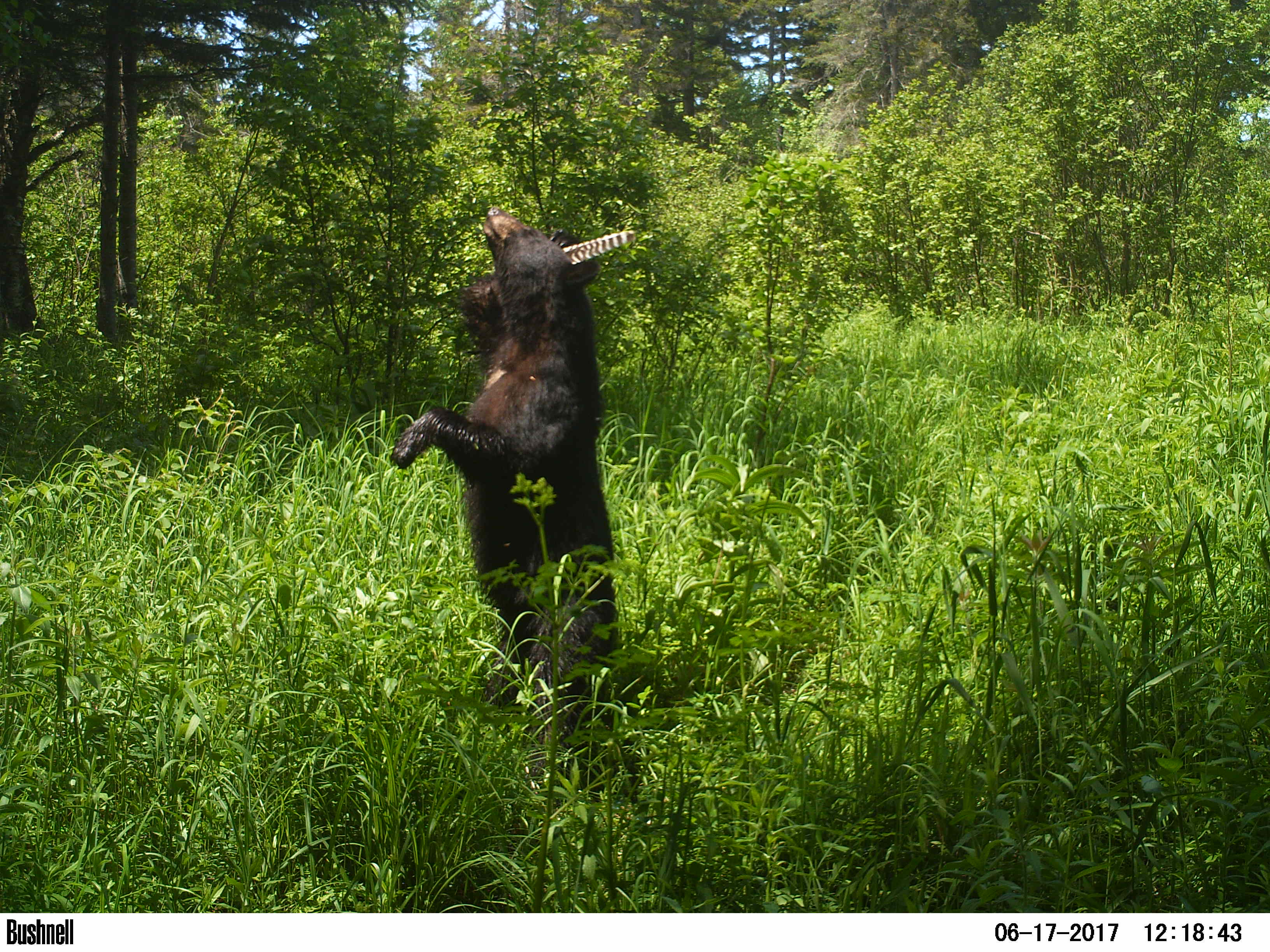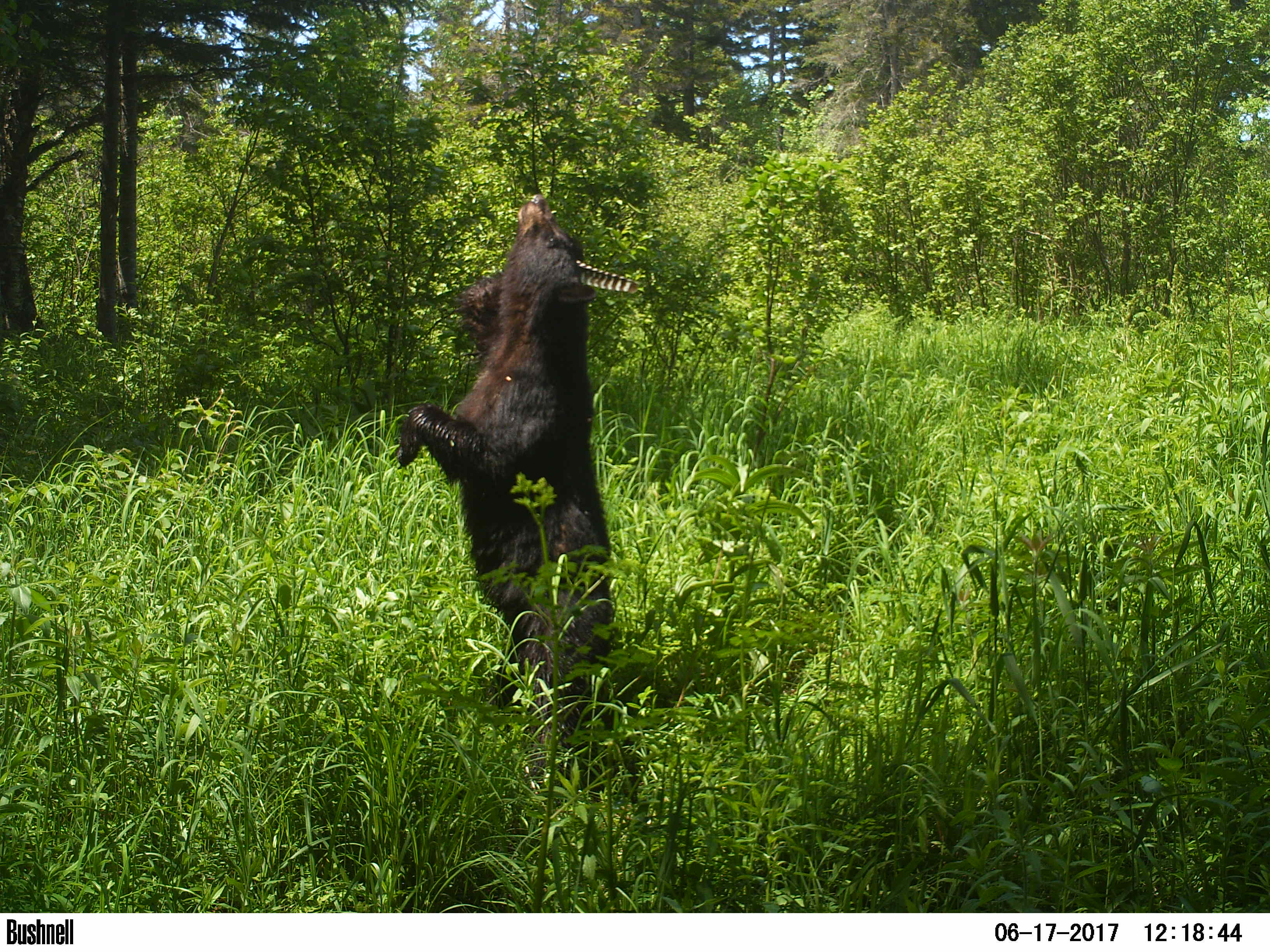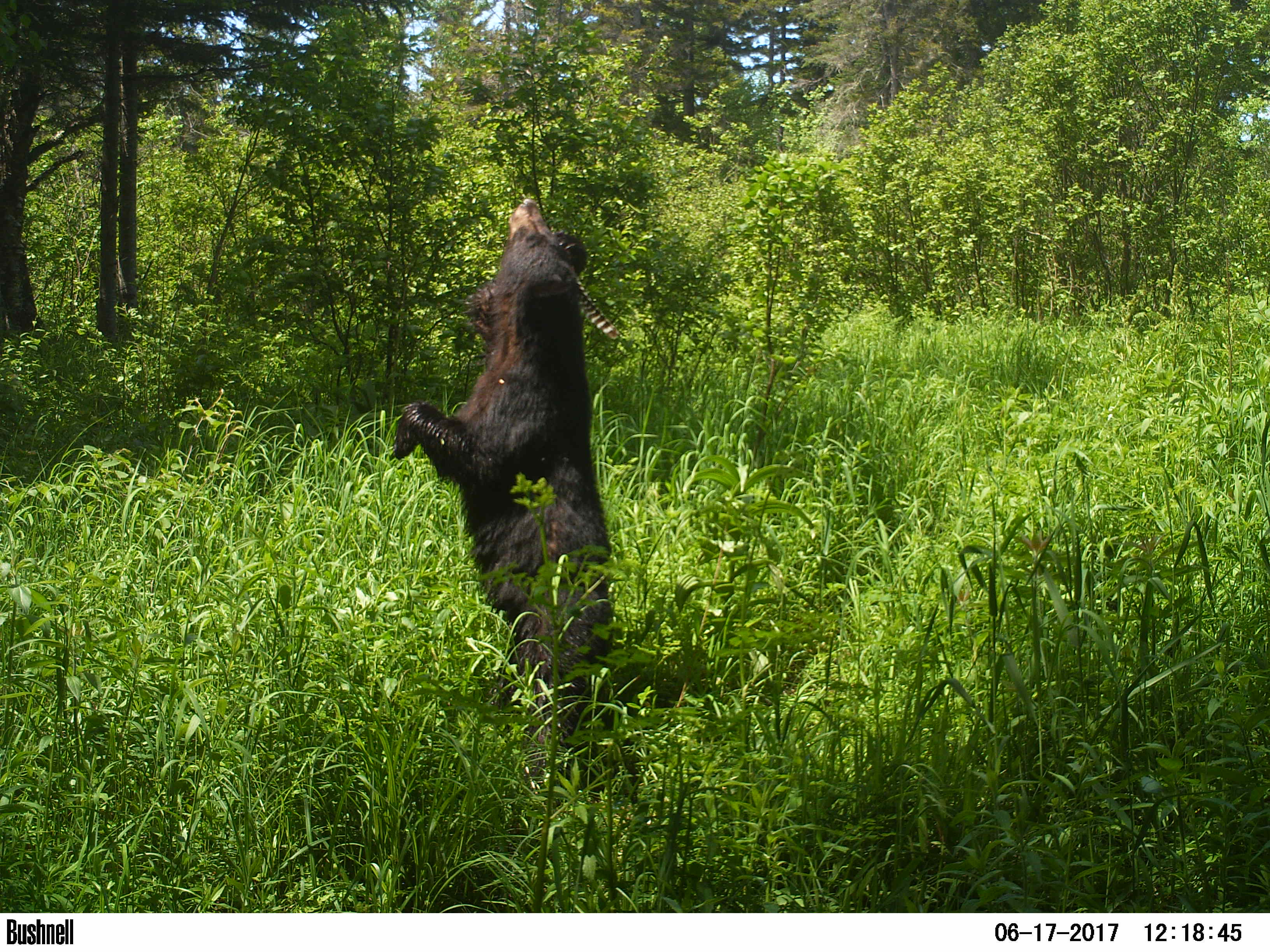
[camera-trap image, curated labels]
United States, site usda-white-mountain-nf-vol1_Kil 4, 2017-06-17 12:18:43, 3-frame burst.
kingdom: Animalia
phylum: Chordata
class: Mammalia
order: Carnivora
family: Ursidae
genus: Ursus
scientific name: Ursus americanus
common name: black bear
Black bear (Ursus americanus).